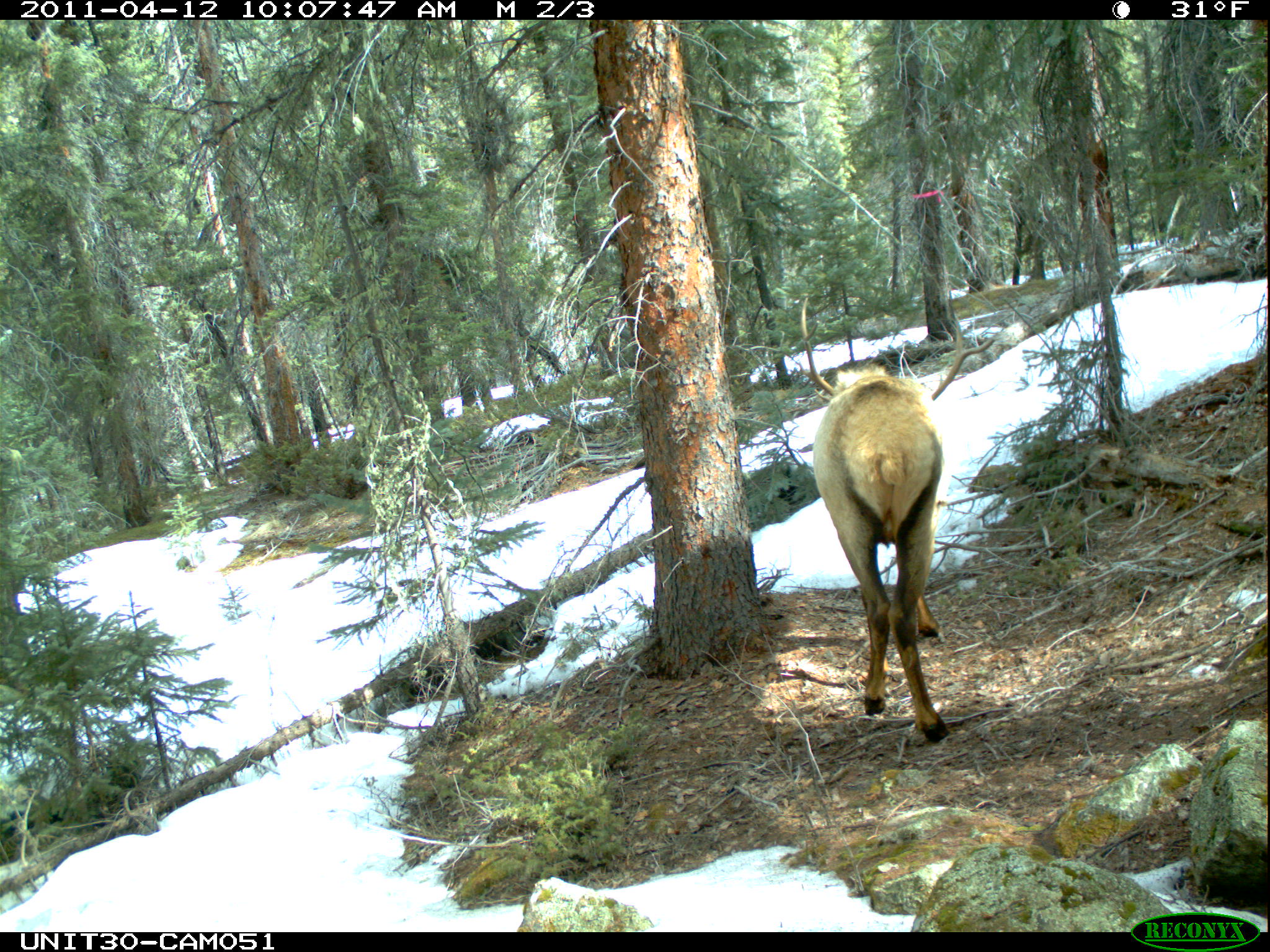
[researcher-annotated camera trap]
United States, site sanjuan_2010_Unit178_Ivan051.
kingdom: Animalia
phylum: Chordata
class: Mammalia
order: Artiodactyla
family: Cervidae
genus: Cervus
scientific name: Cervus elaphus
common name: red deer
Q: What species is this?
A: Cervus elaphus (red deer).